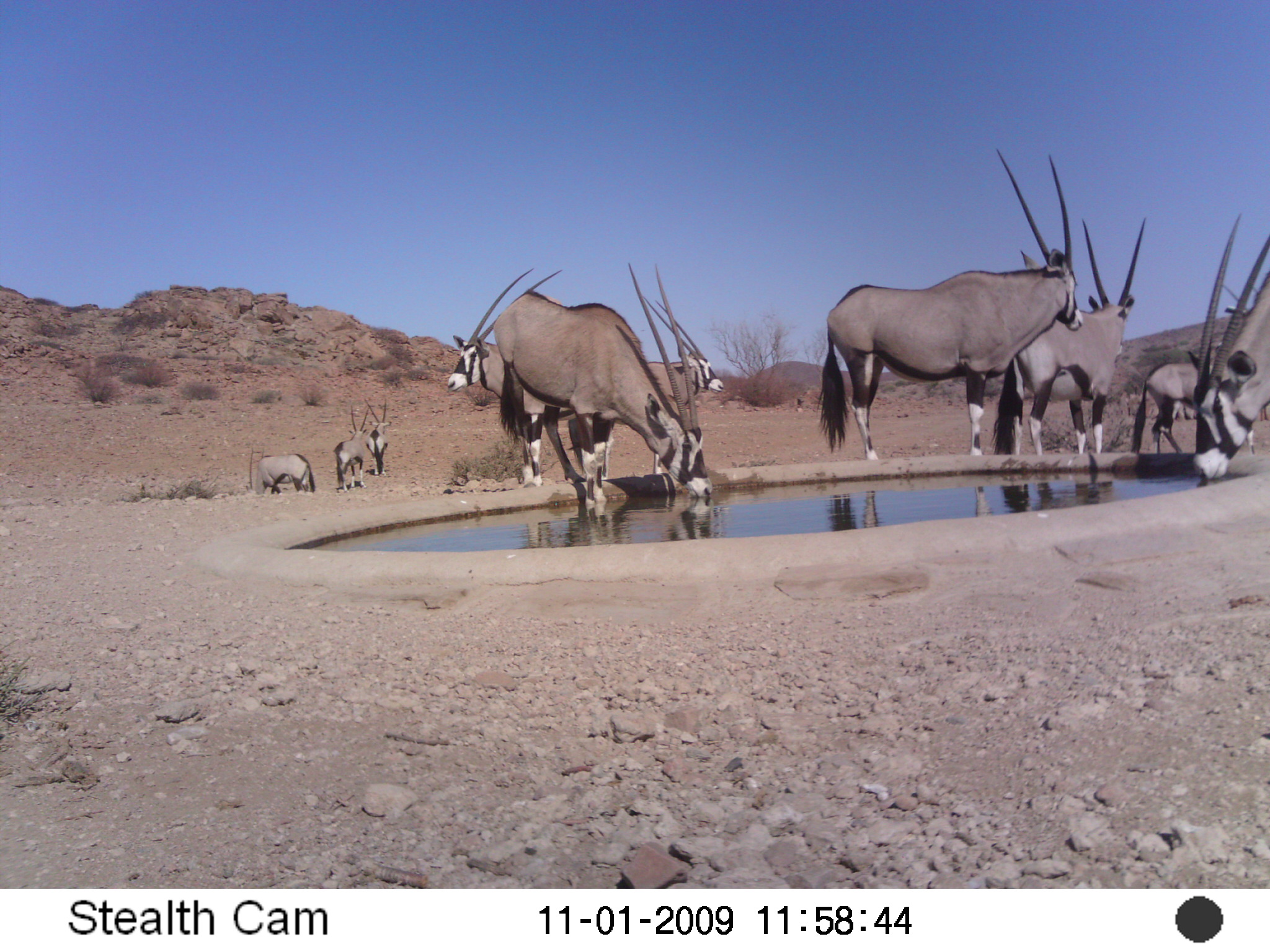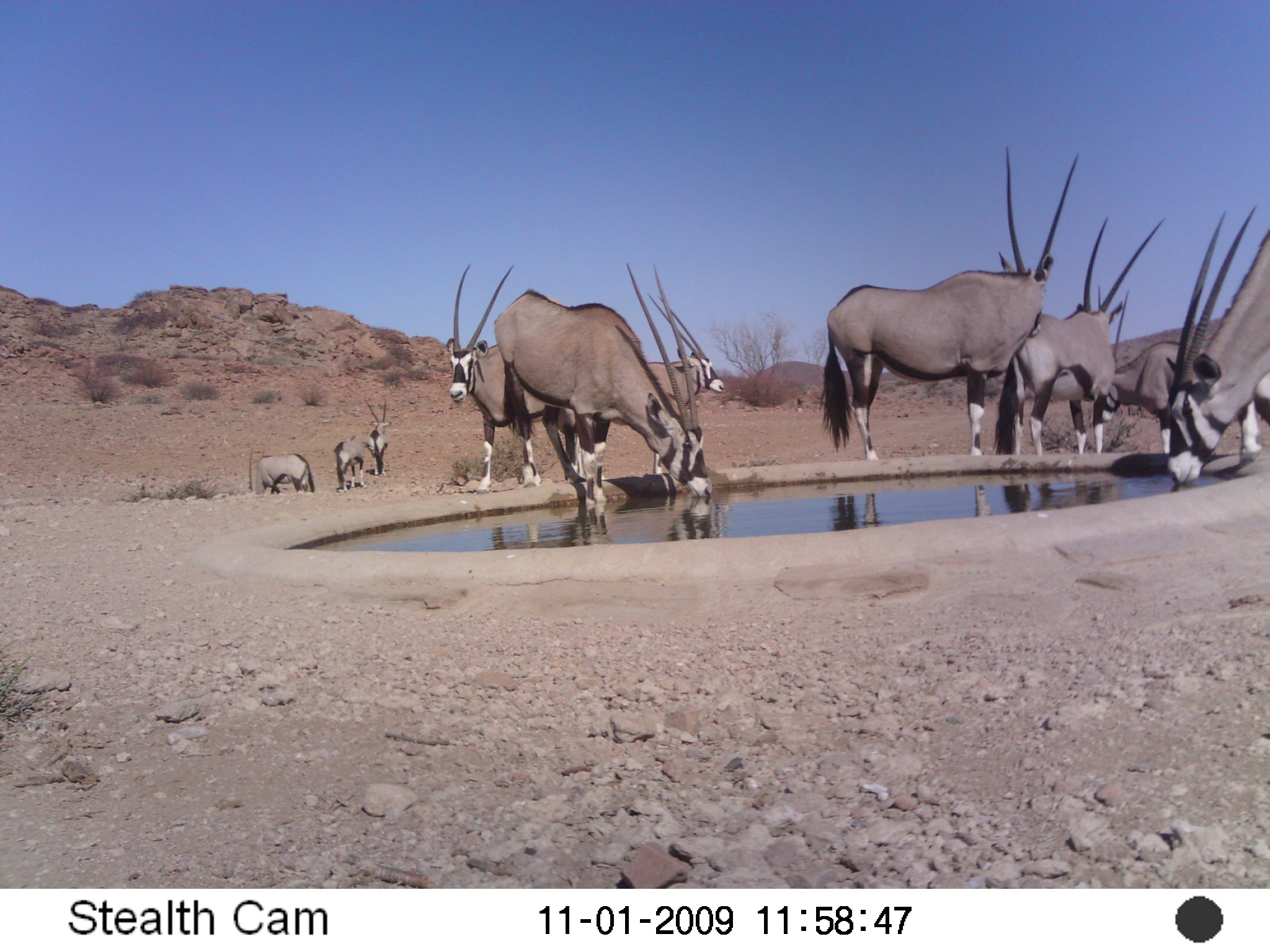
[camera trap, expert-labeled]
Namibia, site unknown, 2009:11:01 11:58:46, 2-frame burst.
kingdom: Animalia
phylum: Chordata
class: Mammalia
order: Artiodactyla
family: Bovidae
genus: Oryx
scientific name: Oryx gazella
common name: gemsbok